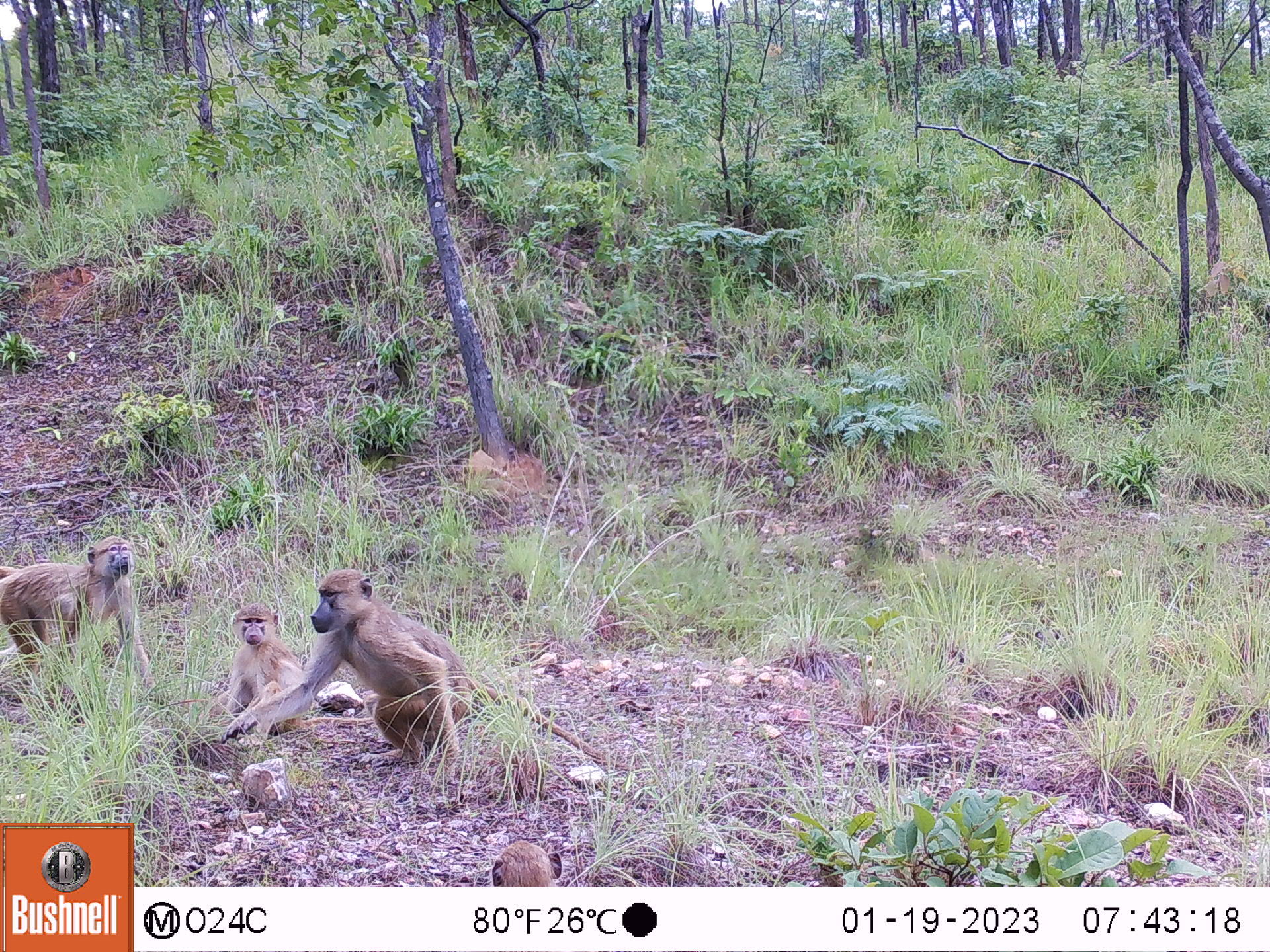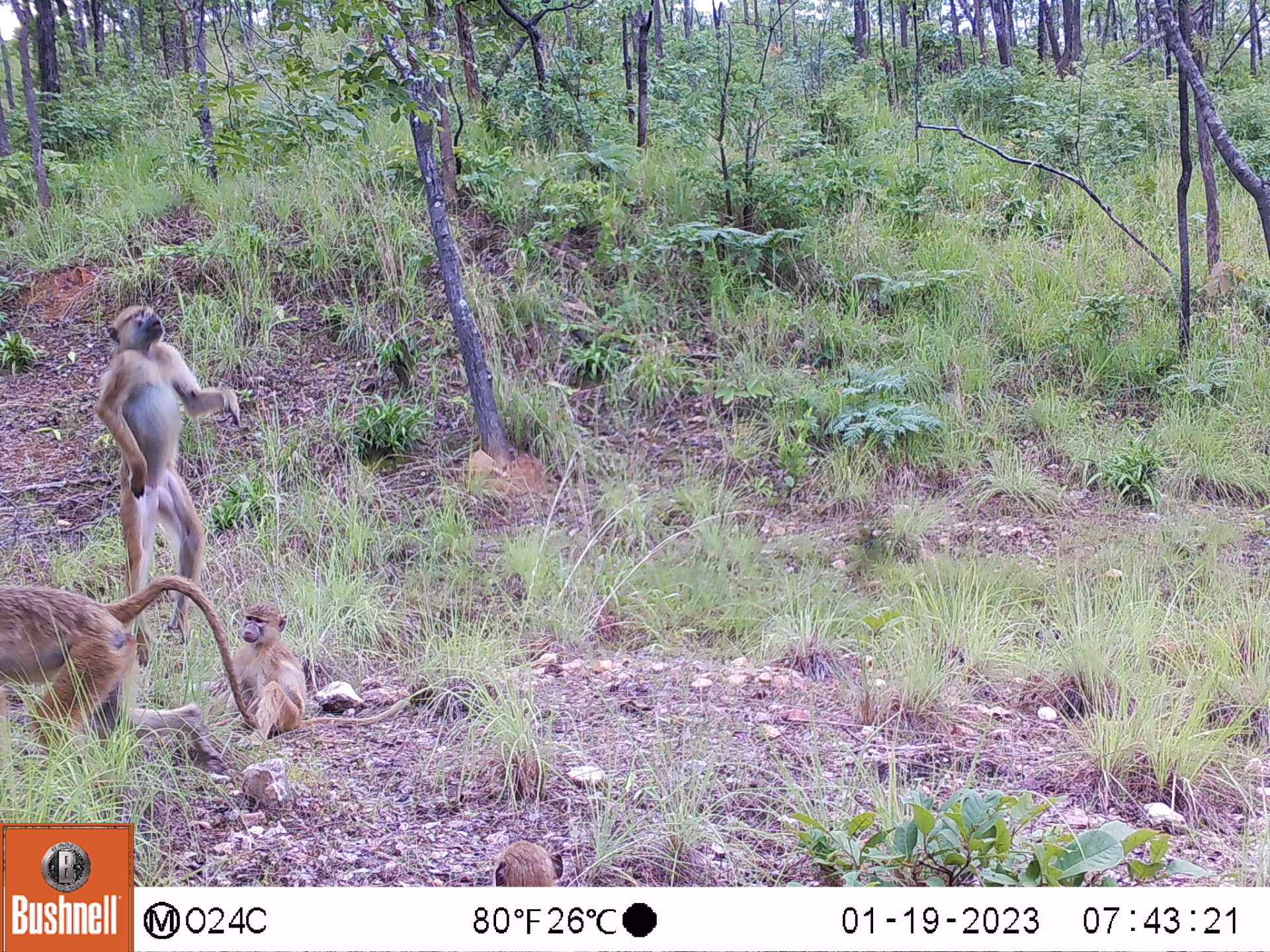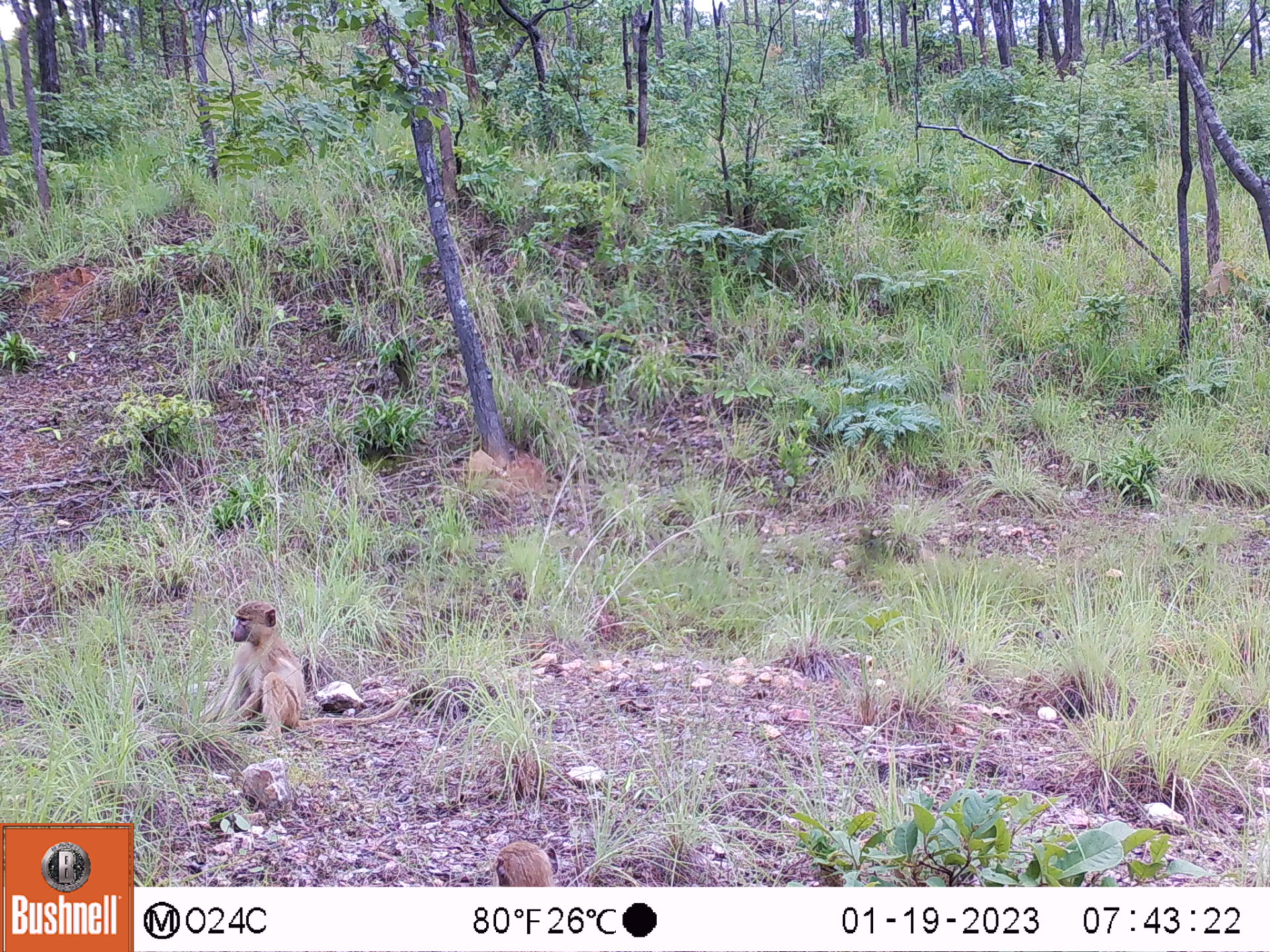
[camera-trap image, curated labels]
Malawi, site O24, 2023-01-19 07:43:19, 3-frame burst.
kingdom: Animalia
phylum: Chordata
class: Mammalia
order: Primates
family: Cercopithecidae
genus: Papio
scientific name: Papio cynocephalus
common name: yellow baboon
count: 4